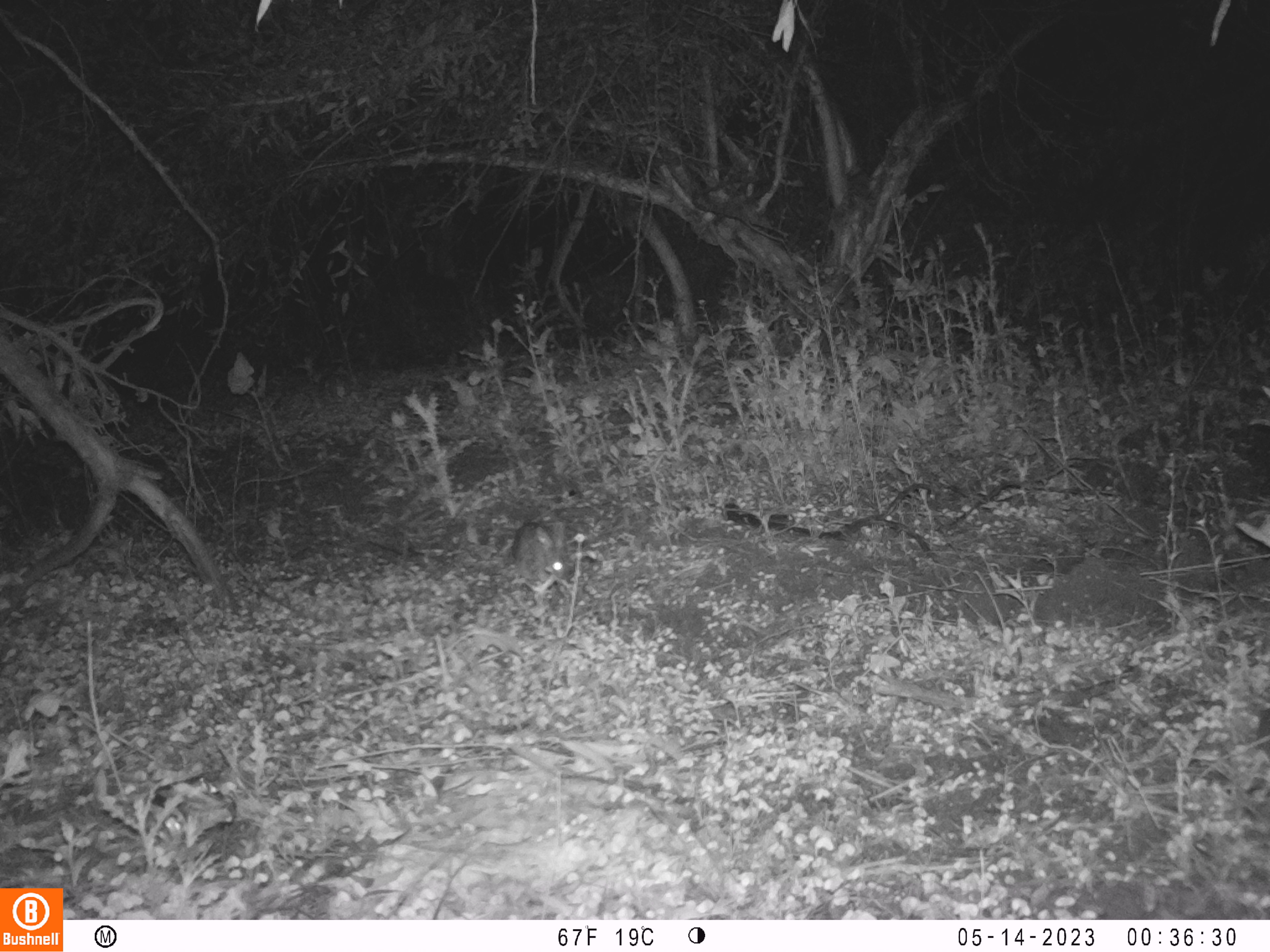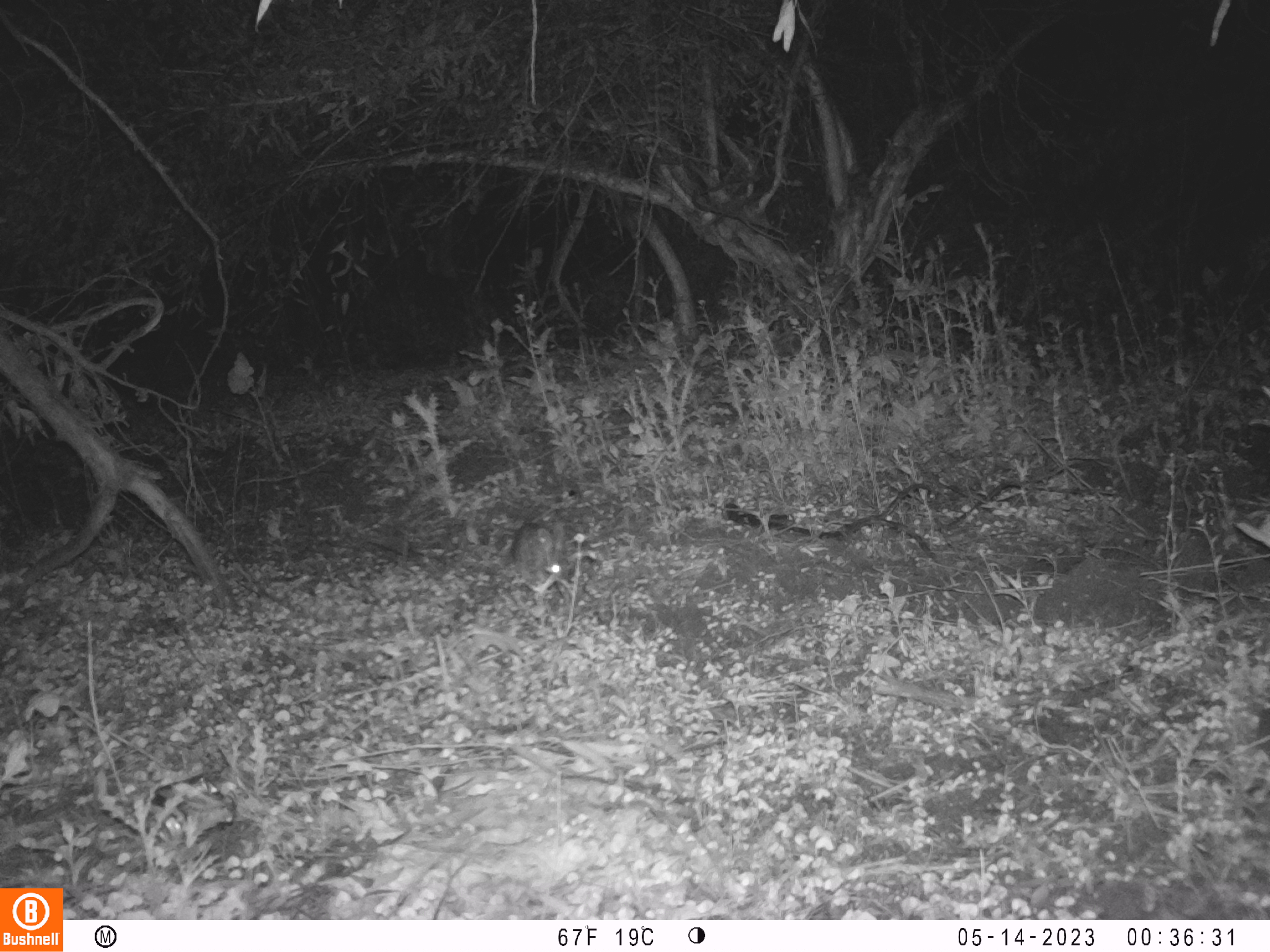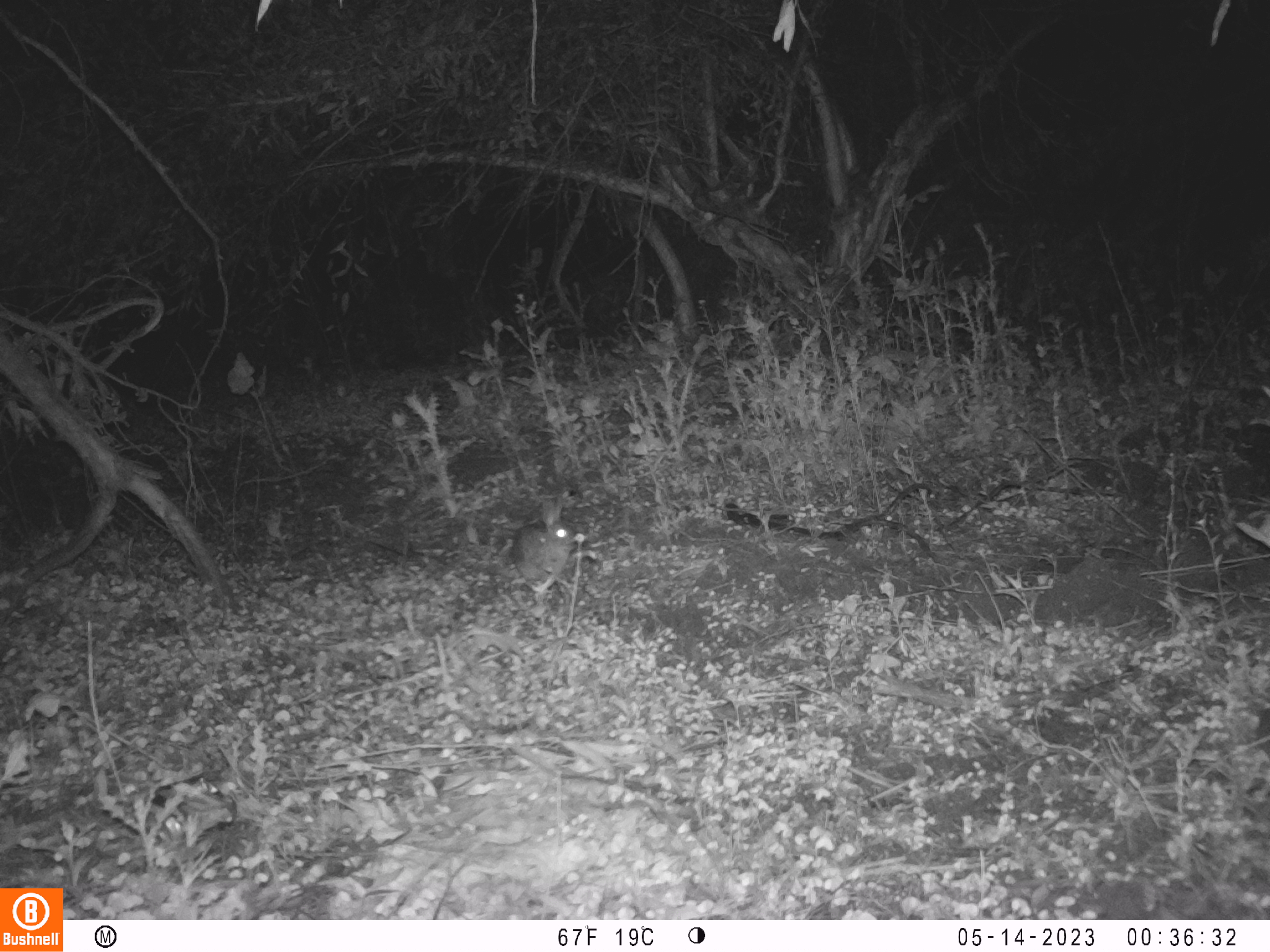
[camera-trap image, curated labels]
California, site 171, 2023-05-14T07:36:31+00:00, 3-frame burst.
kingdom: Animalia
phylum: Chordata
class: Mammalia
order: Lagomorpha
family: Leporidae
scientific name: Leporidae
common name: rabbit